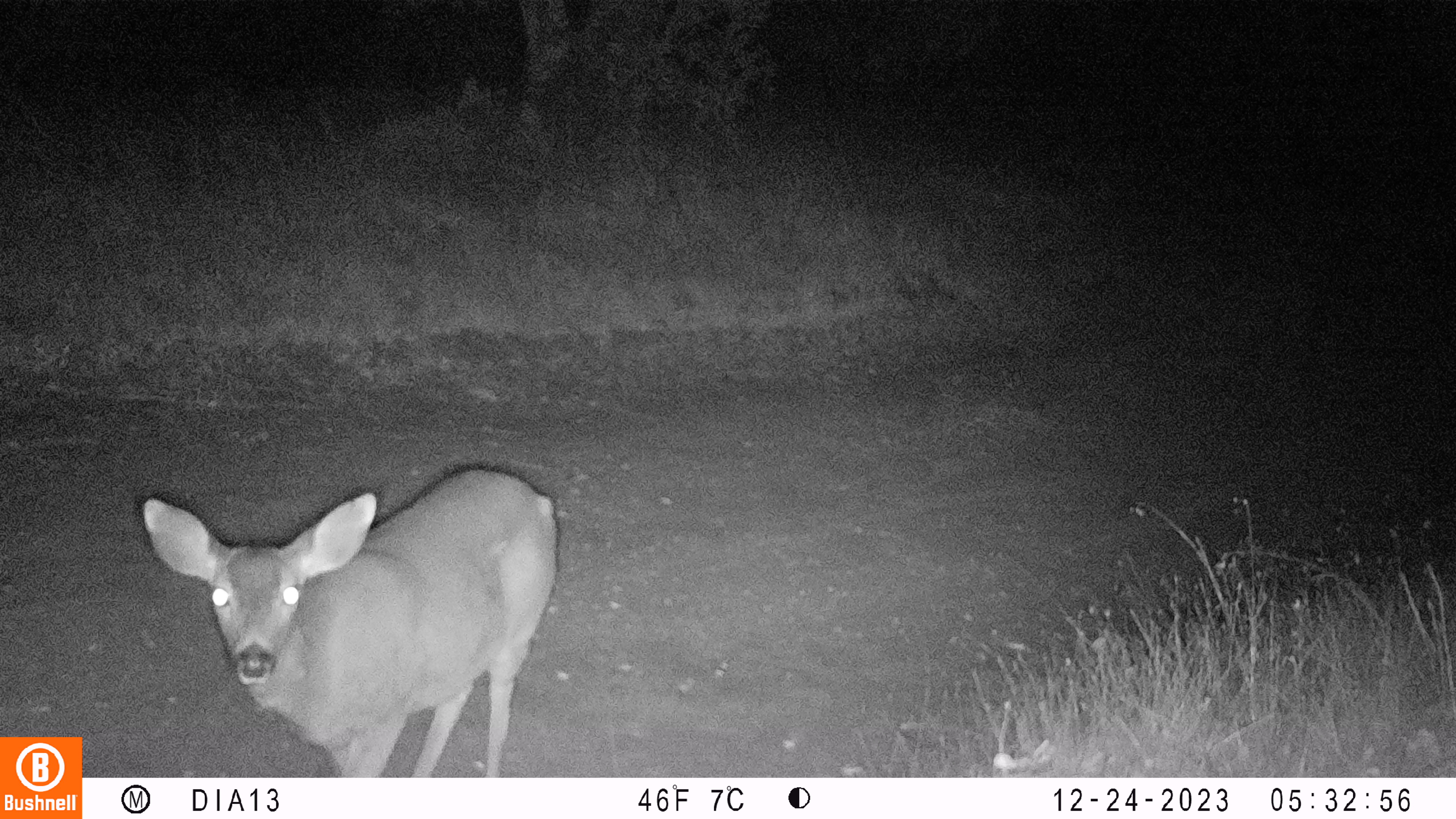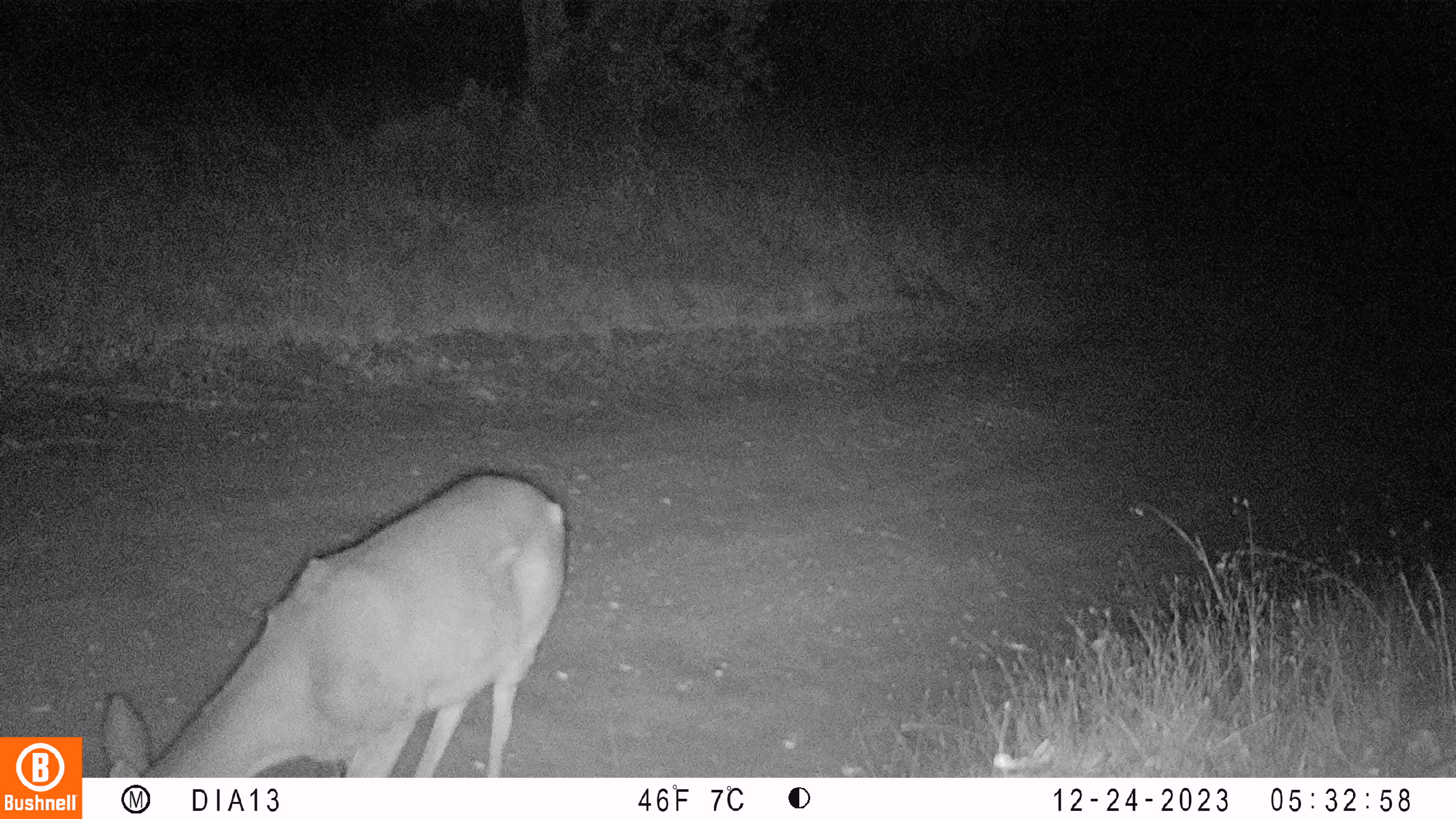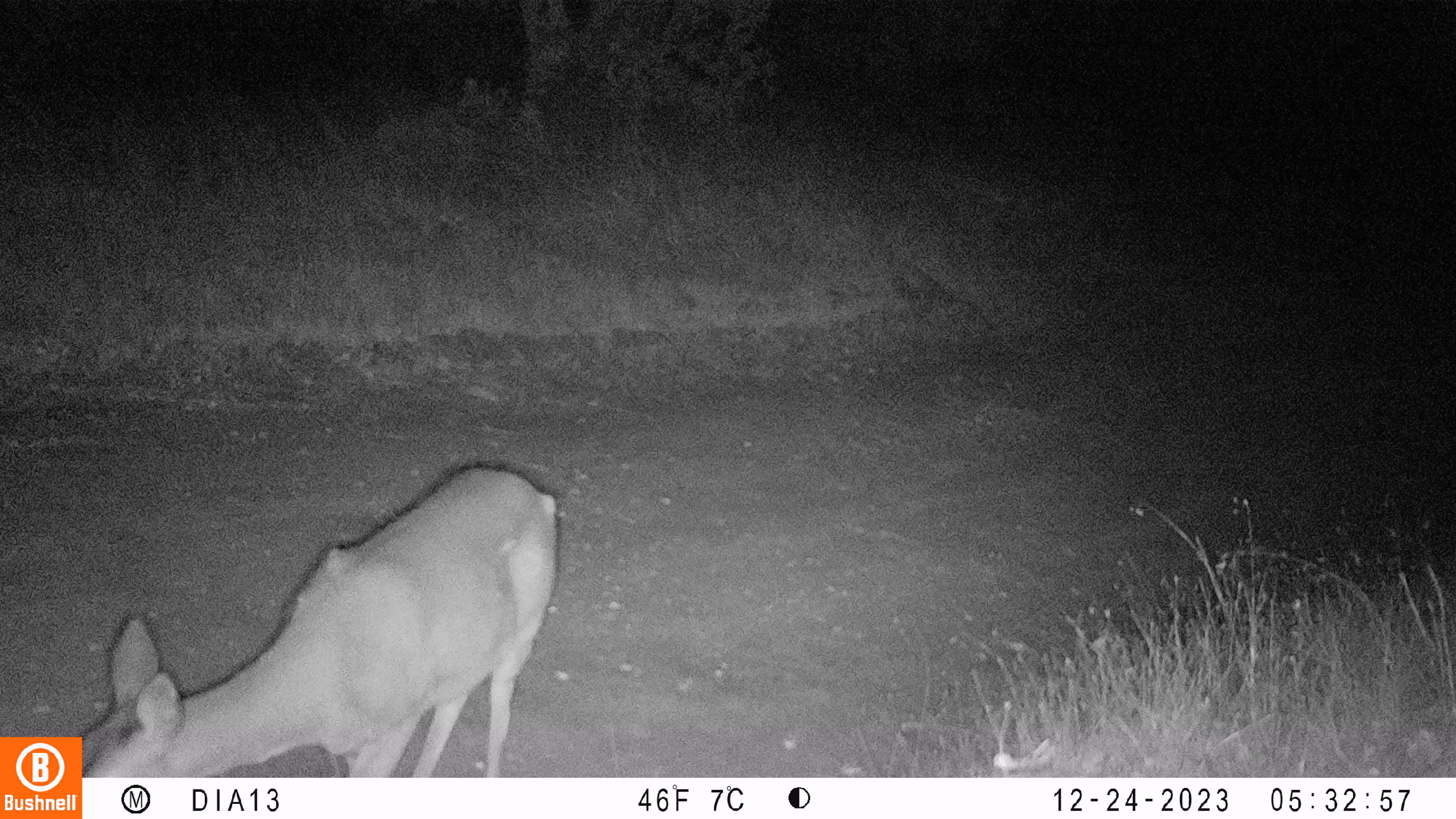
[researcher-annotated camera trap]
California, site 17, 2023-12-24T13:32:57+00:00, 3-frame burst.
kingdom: Animalia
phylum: Chordata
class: Mammalia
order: Artiodactyla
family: Cervidae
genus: Odocoileus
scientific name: Odocoileus hemionus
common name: mule deer